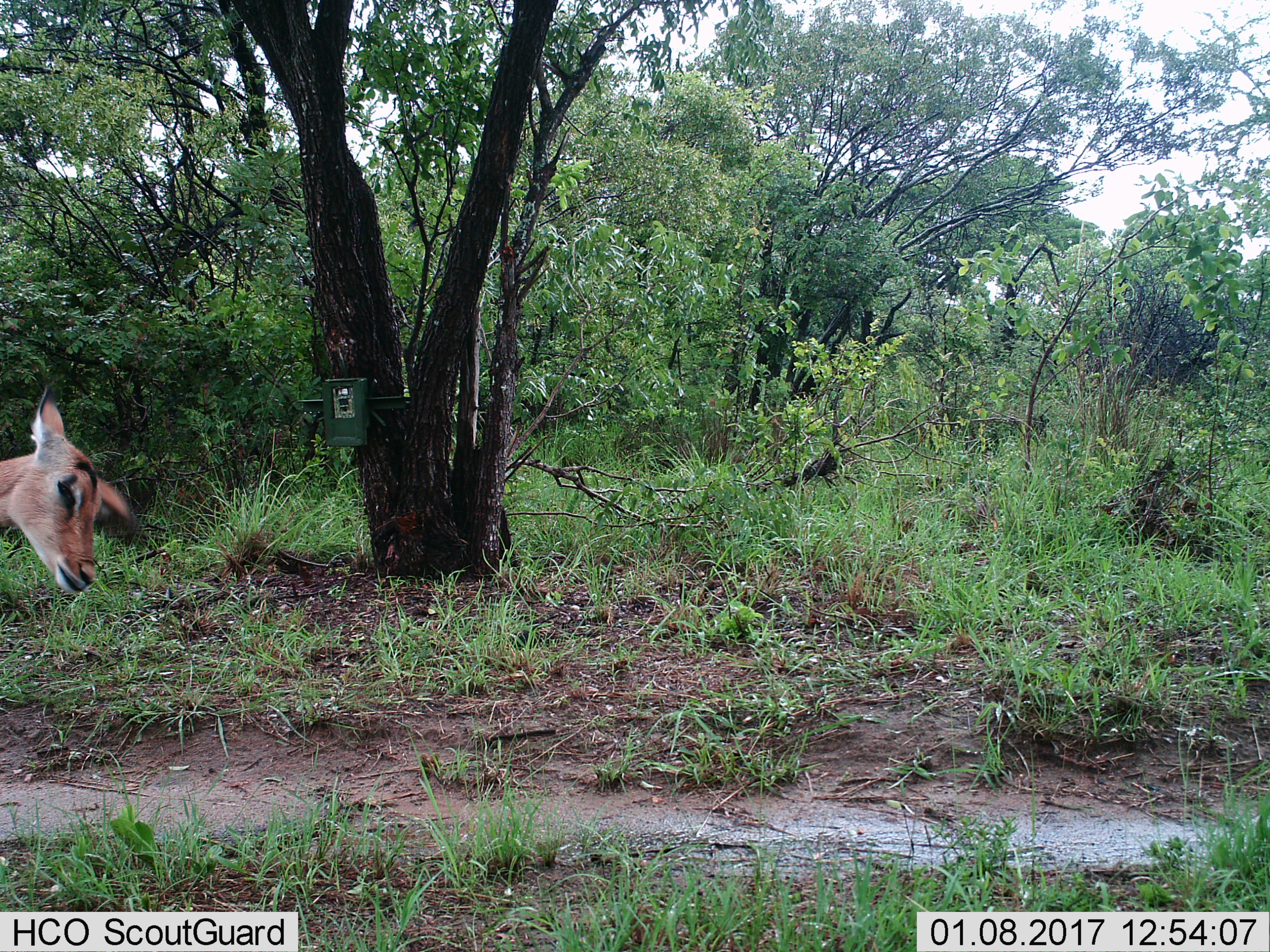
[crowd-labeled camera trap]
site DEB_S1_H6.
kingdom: Animalia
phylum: Chordata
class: Mammalia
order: Artiodactyla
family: Bovidae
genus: Aepyceros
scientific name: Aepyceros melampus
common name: impala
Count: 1.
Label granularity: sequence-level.